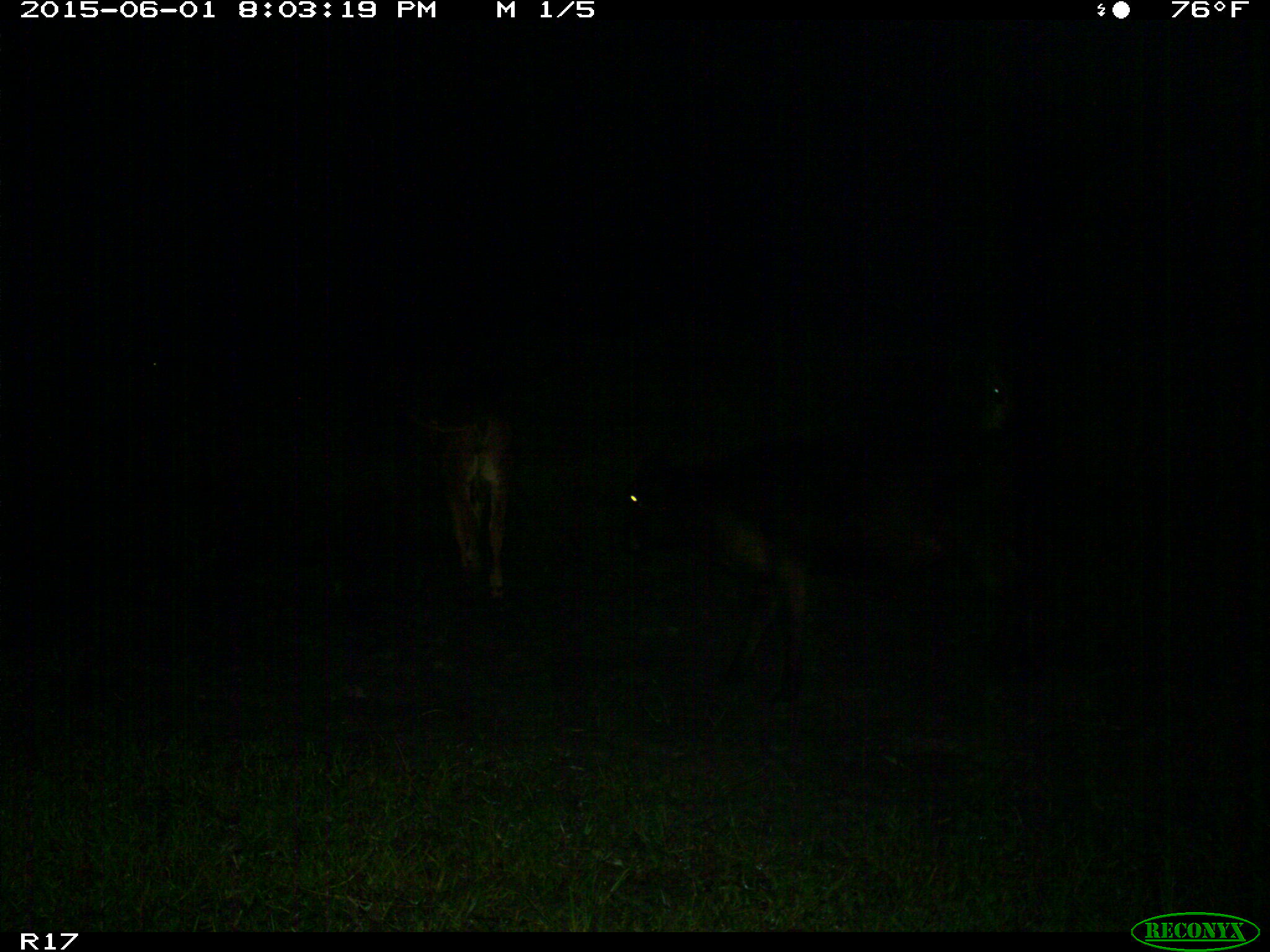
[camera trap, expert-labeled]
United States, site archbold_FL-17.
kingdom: Animalia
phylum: Chordata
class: Mammalia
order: Artiodactyla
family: Bovidae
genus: Bos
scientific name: Bos taurus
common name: domestic cow